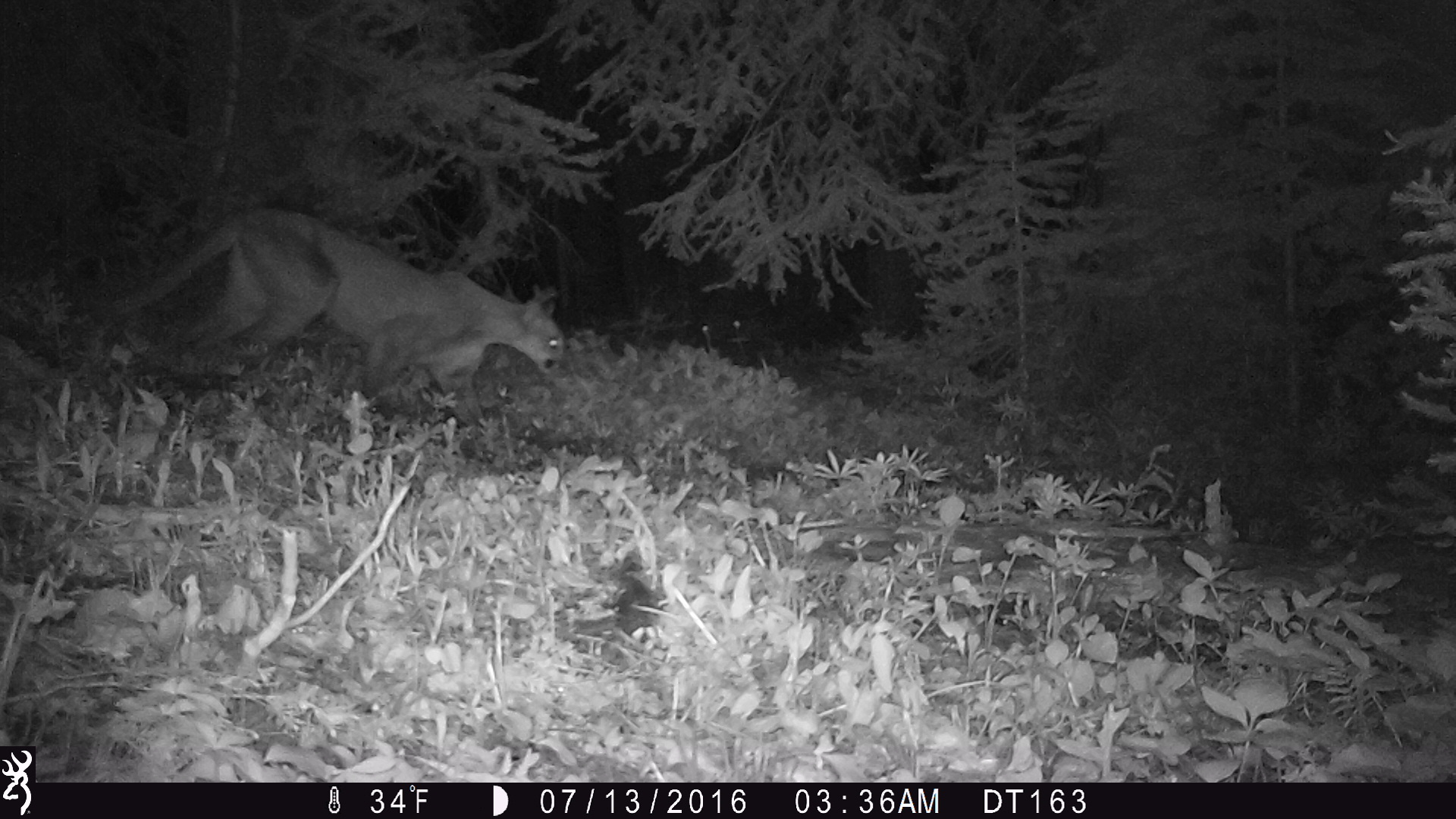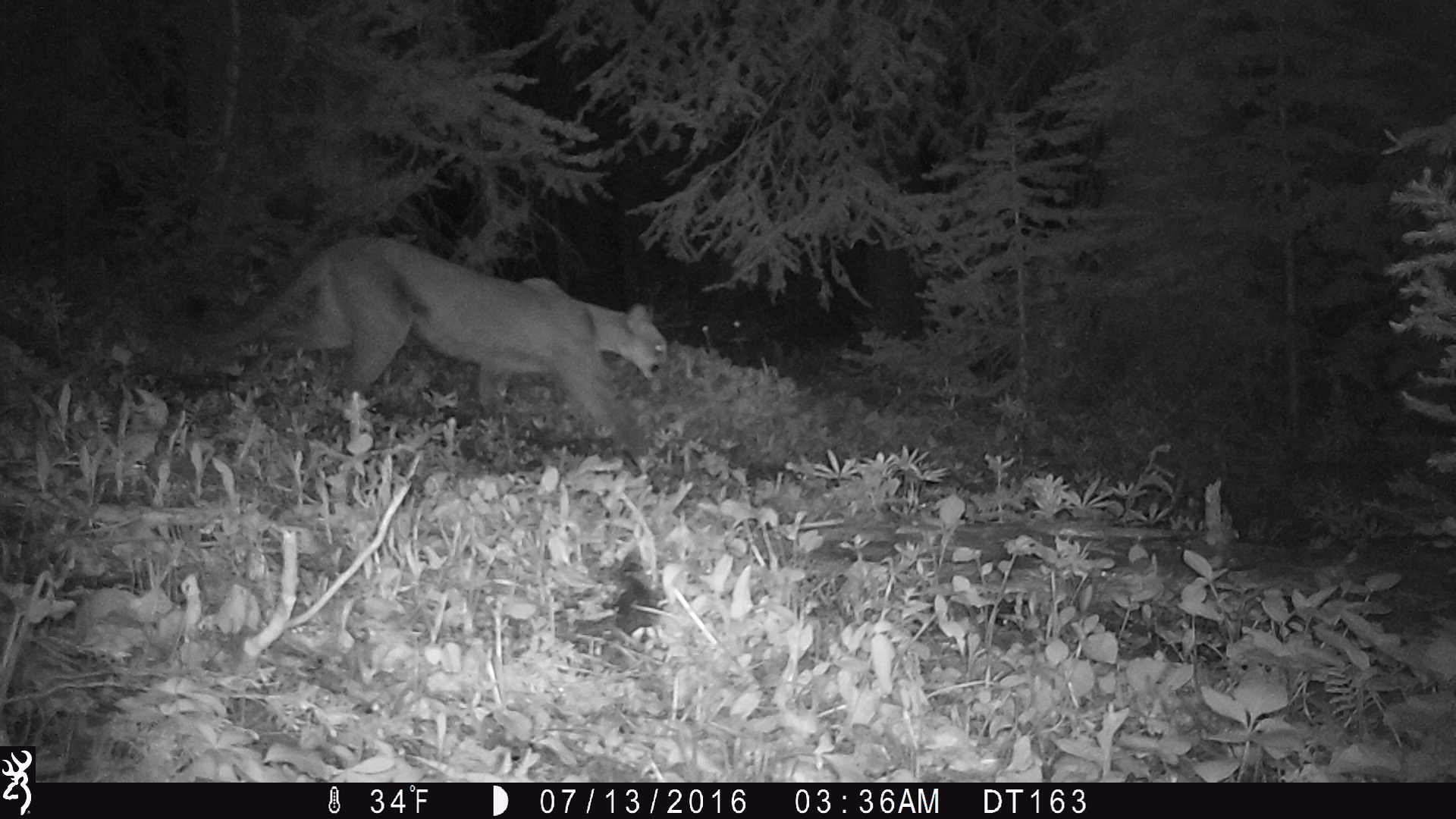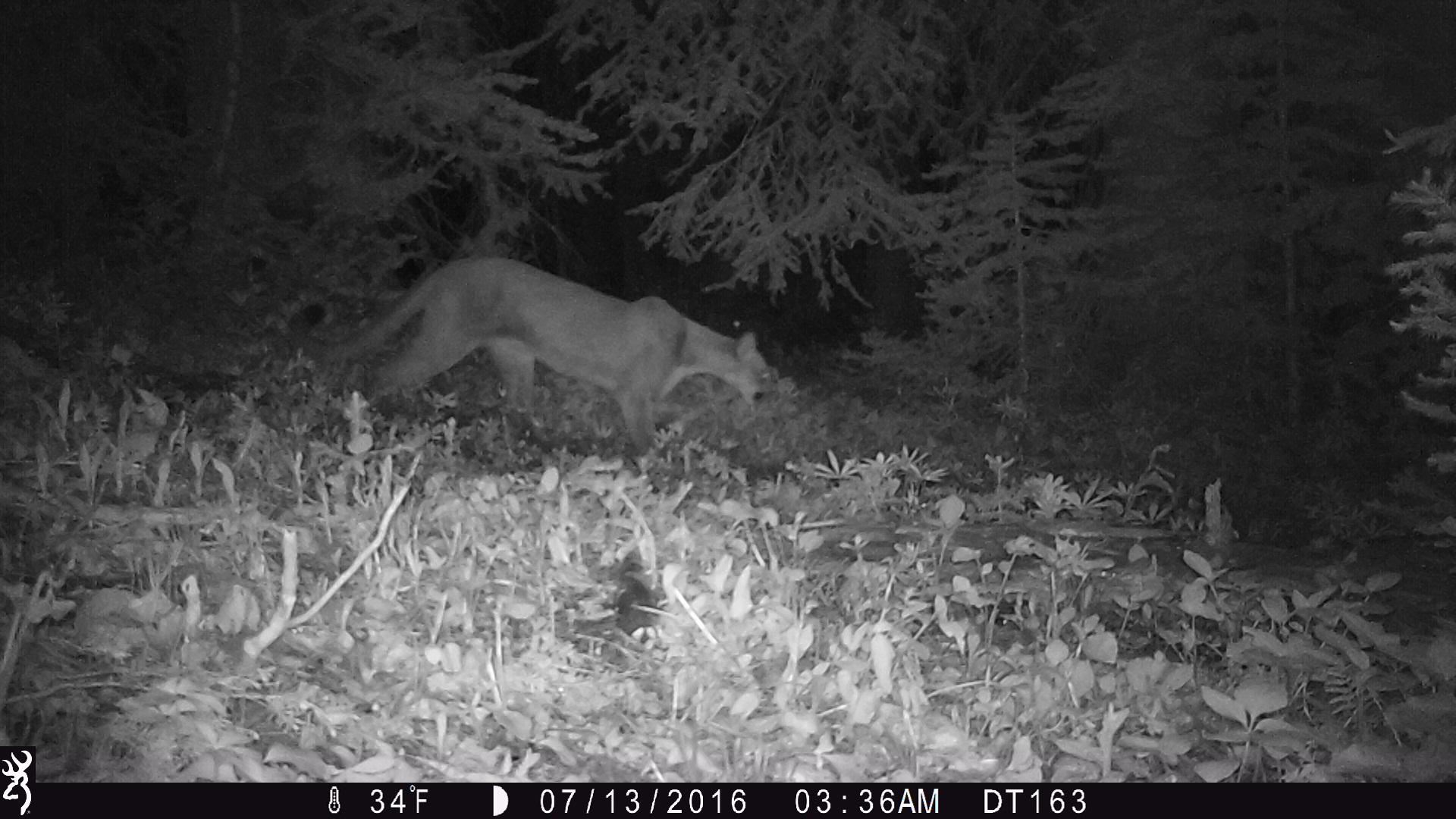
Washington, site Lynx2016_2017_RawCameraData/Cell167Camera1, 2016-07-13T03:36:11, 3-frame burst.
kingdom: Animalia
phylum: Chordata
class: Mammalia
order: Carnivora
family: Felidae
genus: Puma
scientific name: Puma concolor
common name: mountain lion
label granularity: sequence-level